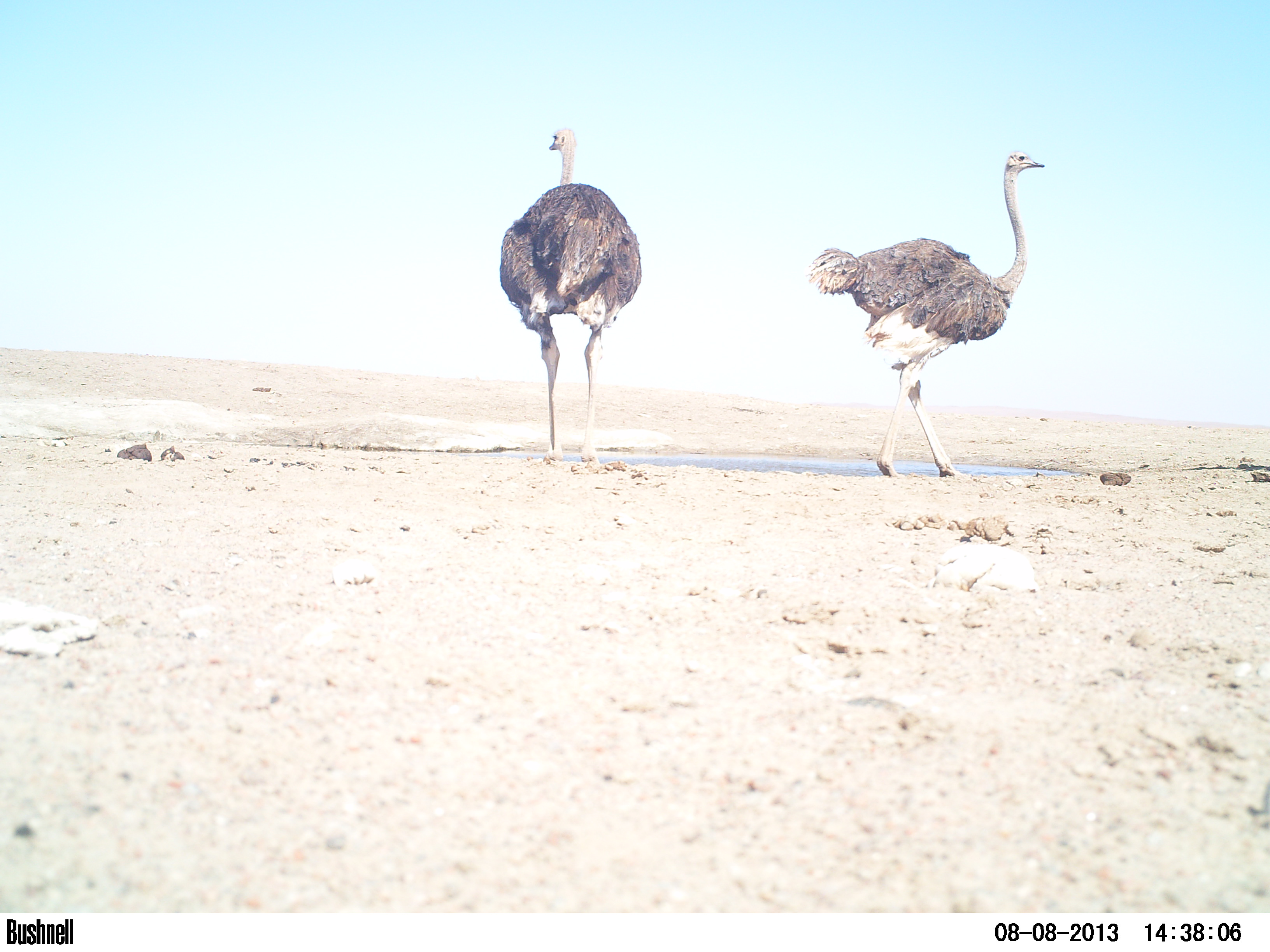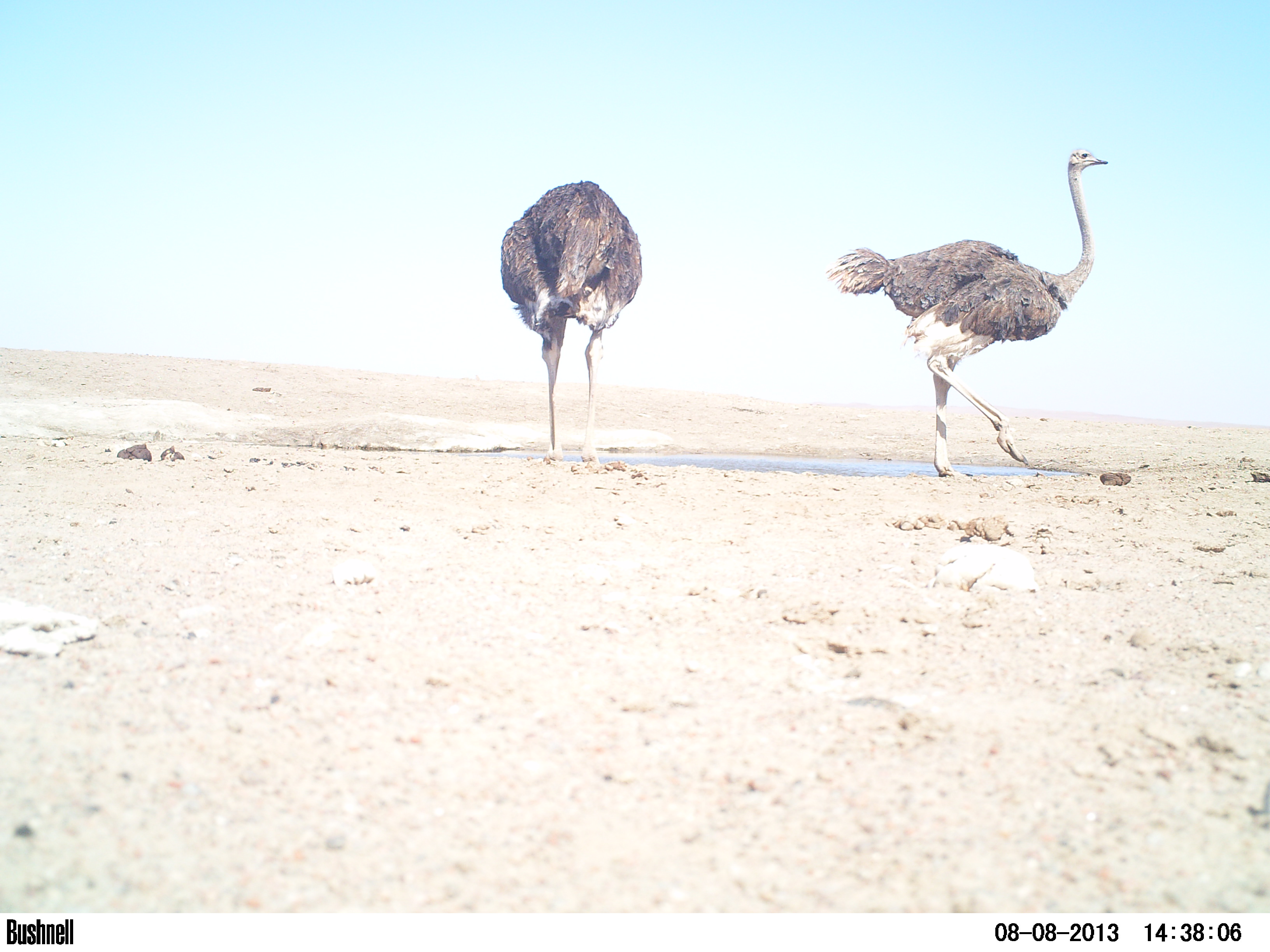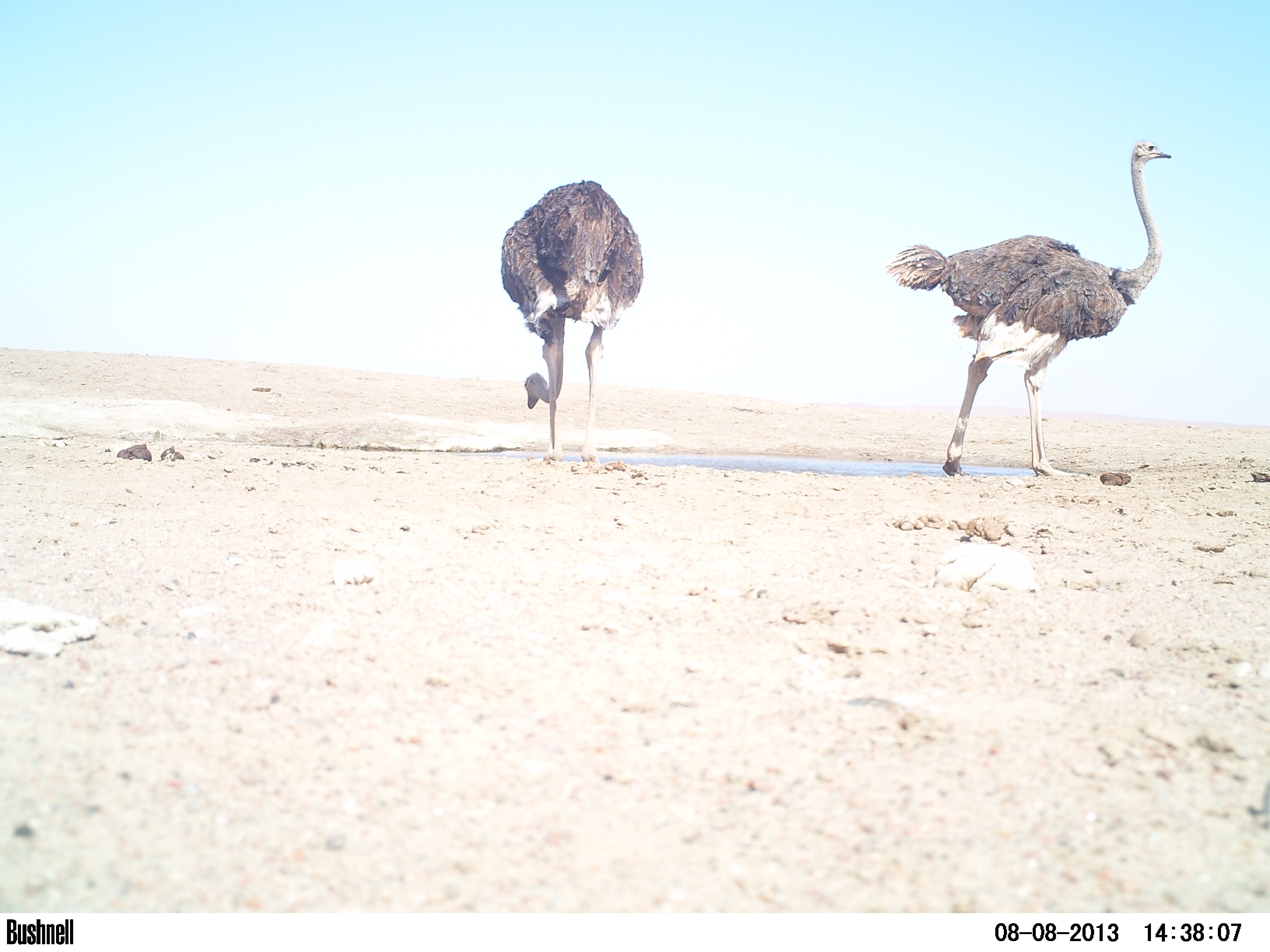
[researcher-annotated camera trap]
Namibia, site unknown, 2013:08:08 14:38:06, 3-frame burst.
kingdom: Animalia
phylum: Chordata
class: Aves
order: Struthioniformes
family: Struthionidae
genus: Struthio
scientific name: Struthio camelus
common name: common ostrich